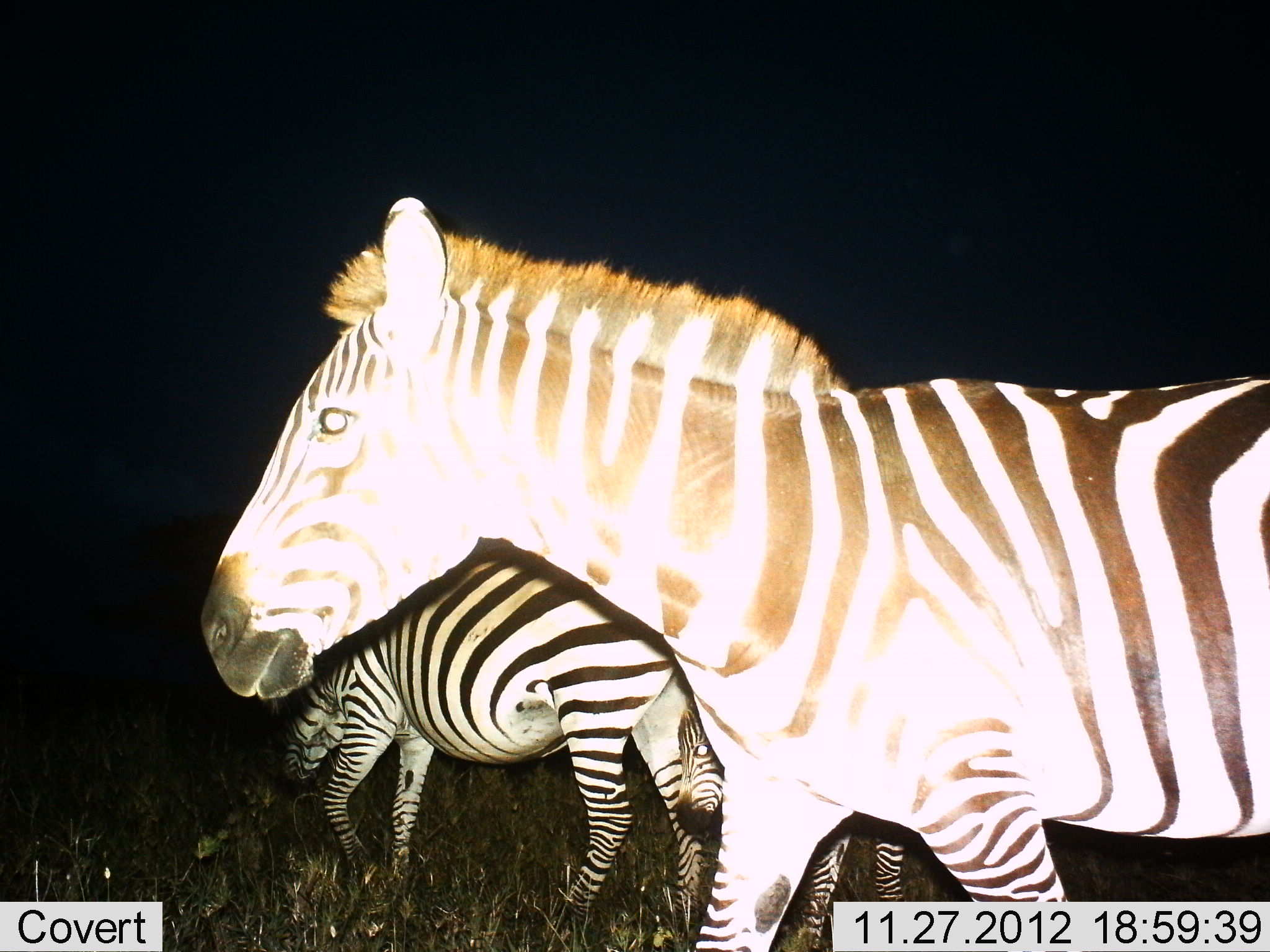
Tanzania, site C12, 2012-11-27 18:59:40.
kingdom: Animalia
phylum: Chordata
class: Mammalia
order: Perissodactyla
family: Equidae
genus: Equus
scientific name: Equus quagga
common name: plains zebra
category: zebra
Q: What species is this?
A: Zebra (plains zebra) (Equus quagga).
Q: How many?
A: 3.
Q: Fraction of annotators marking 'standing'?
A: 30%.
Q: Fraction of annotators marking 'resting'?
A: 0%.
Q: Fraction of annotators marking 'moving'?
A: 80%.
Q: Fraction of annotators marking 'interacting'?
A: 0%.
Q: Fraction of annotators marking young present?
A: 100%.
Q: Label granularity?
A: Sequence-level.